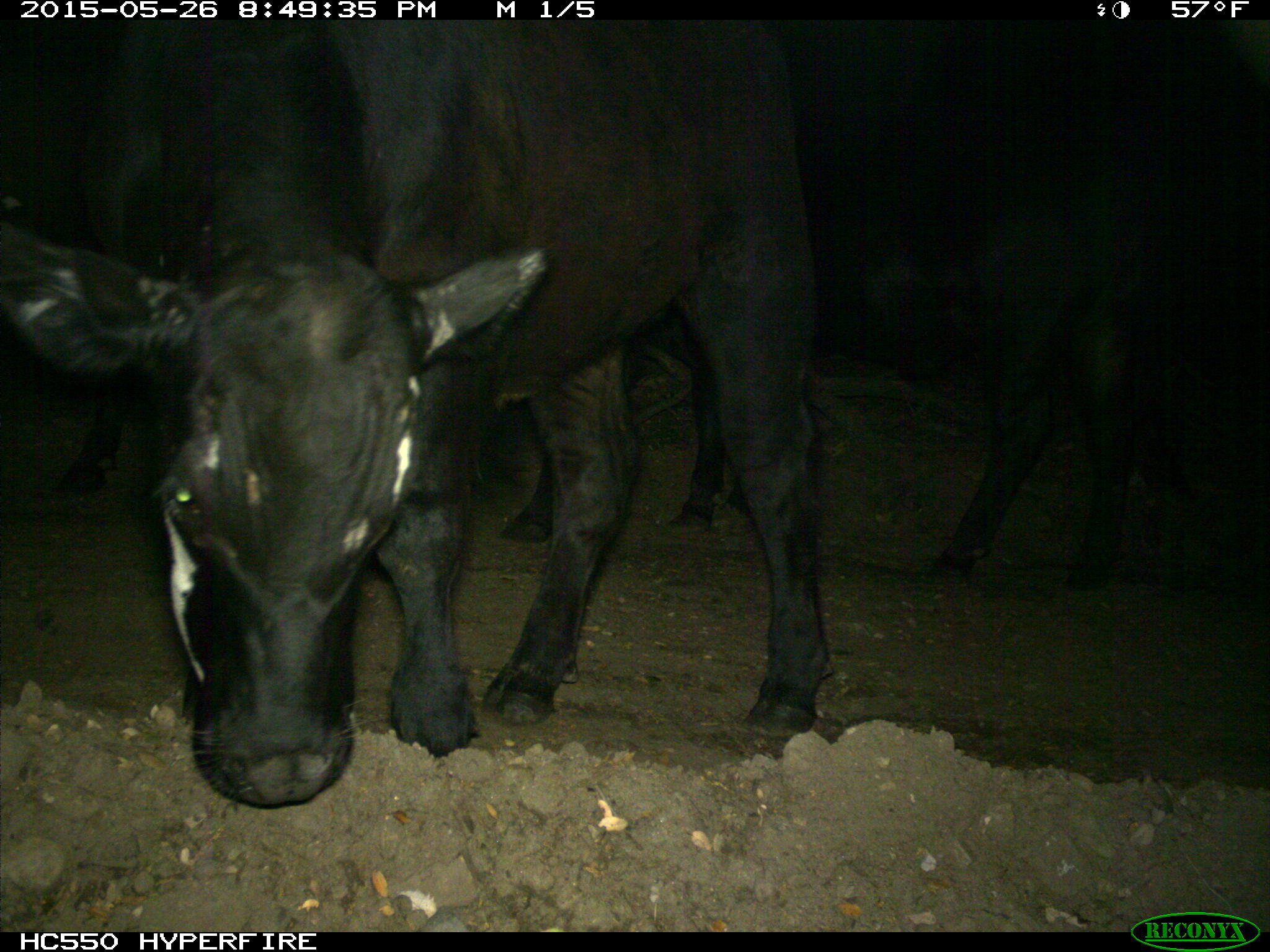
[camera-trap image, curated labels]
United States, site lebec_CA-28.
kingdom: Animalia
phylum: Chordata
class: Mammalia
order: Artiodactyla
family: Bovidae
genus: Bos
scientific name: Bos taurus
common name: domestic cow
Bos taurus (domestic cow).